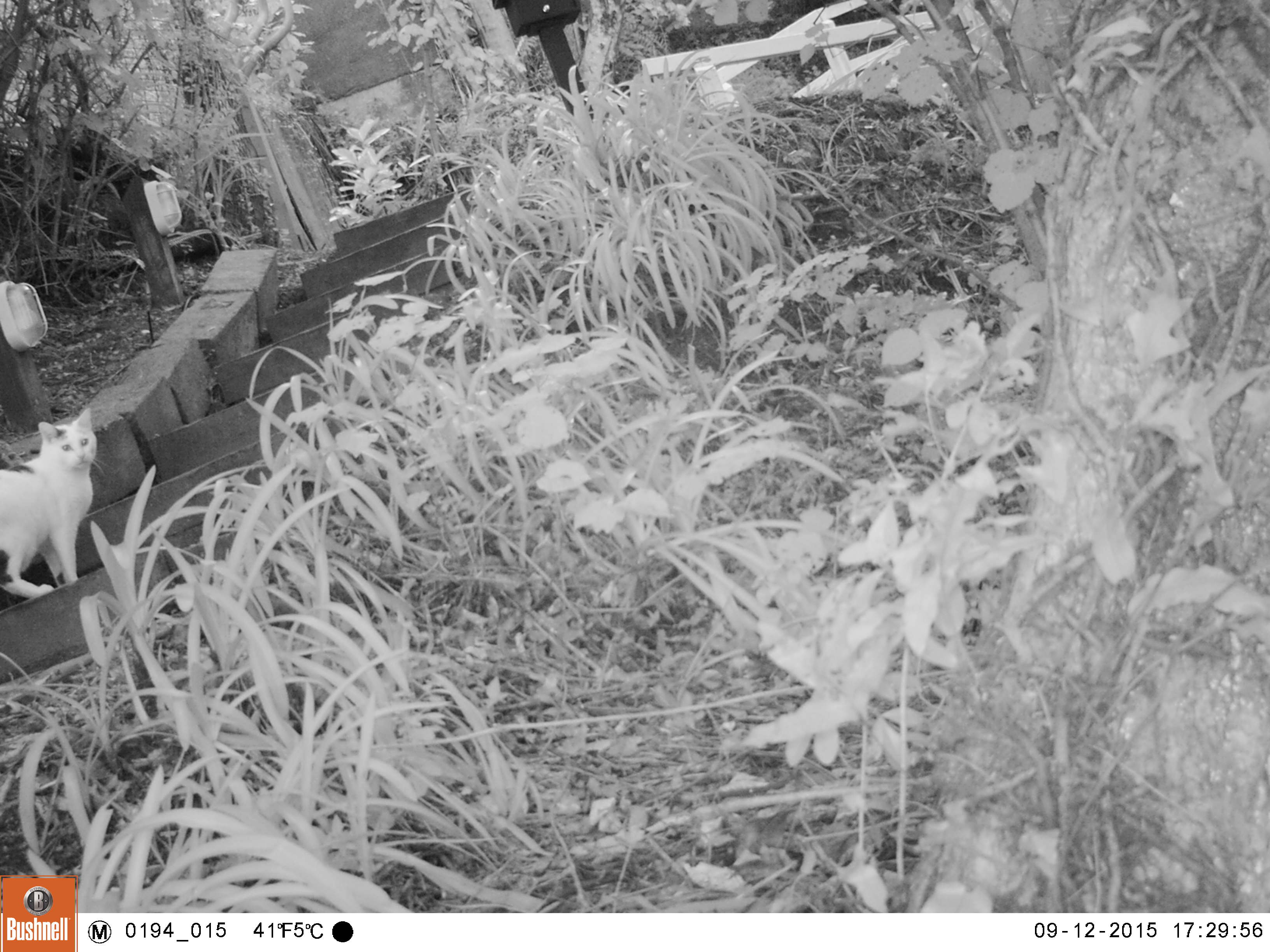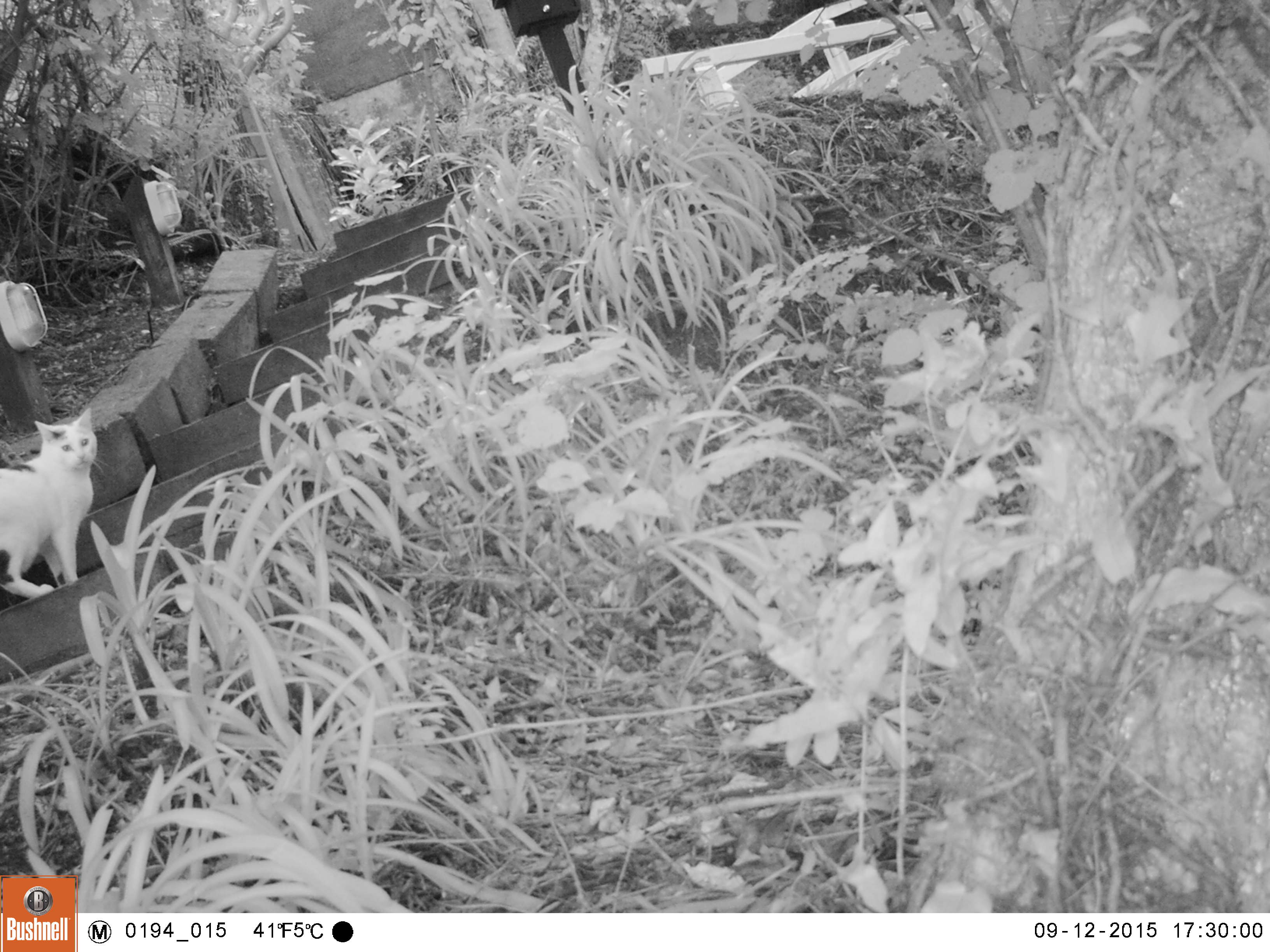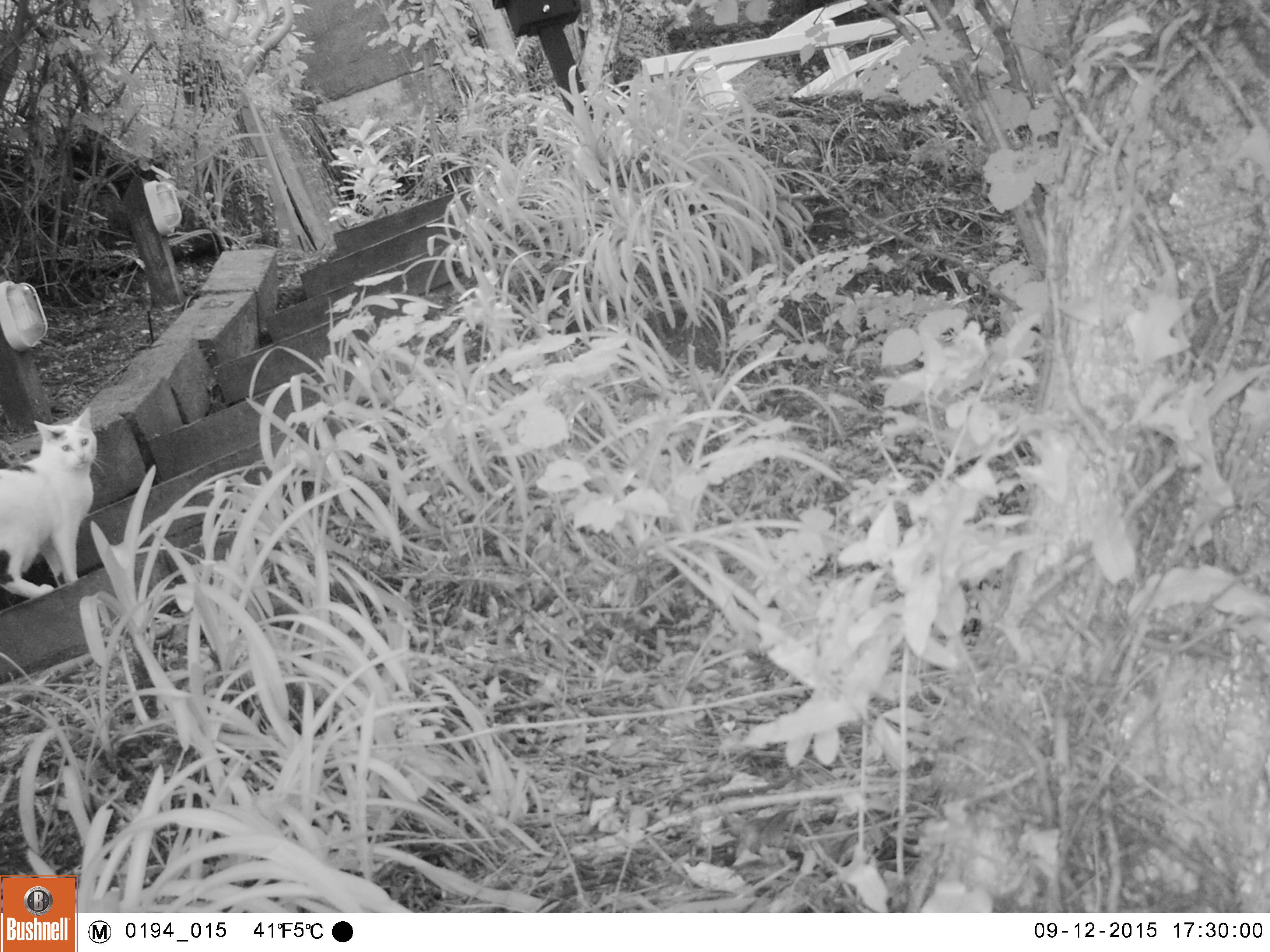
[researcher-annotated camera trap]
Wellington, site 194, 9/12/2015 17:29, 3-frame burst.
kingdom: Animalia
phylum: Chordata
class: Mammalia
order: Carnivora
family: Felidae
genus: Felis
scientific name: Felis catus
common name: cat